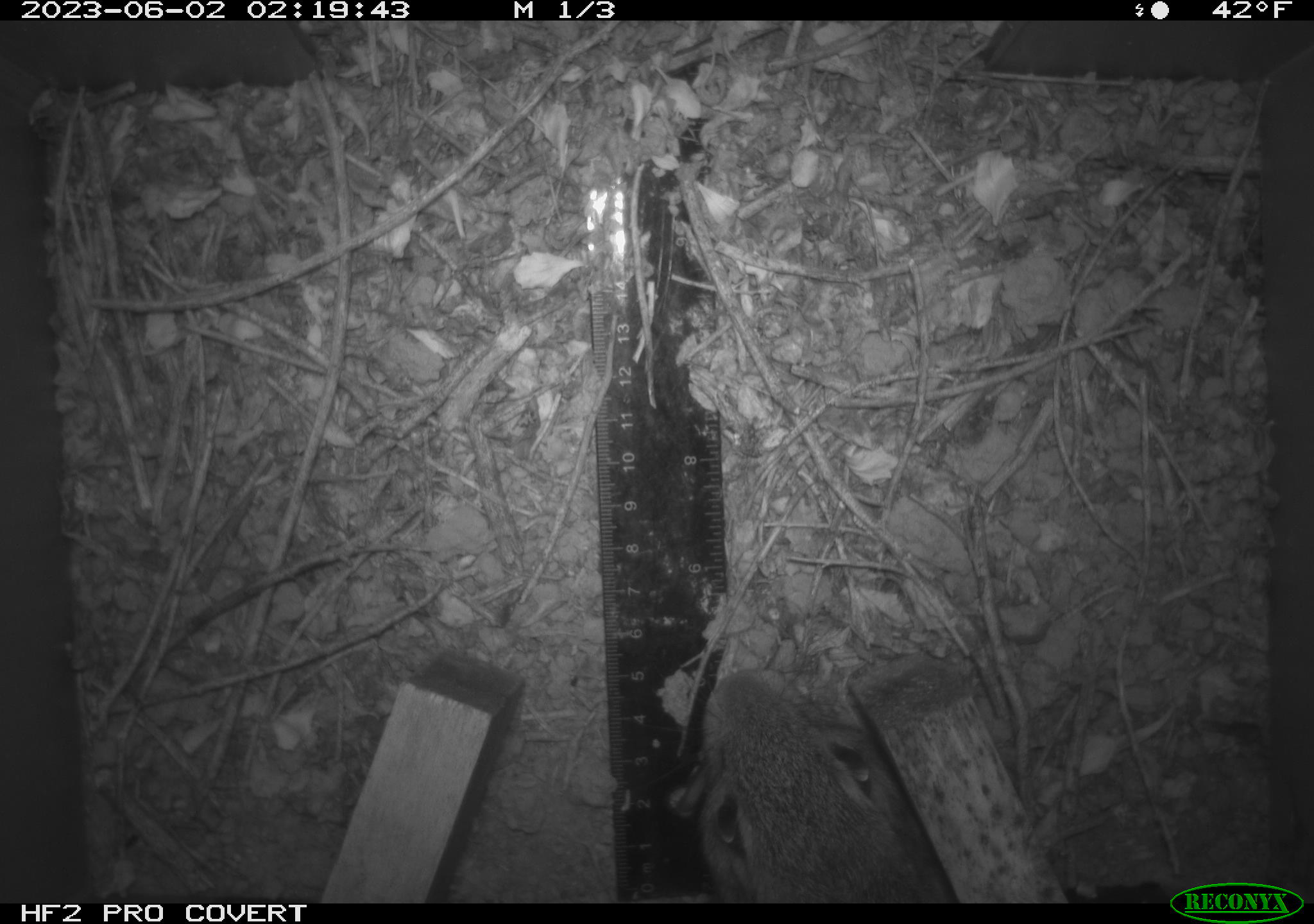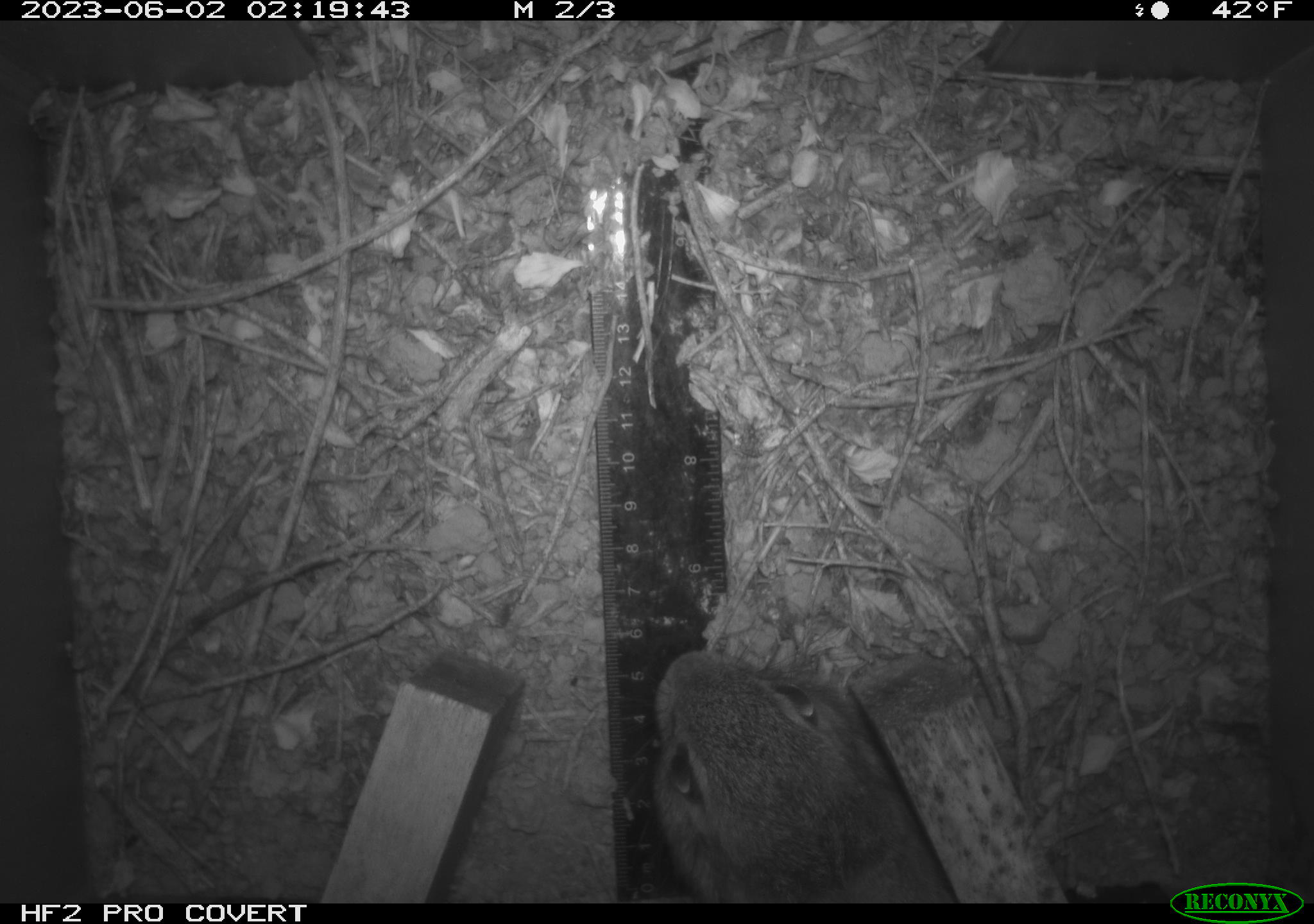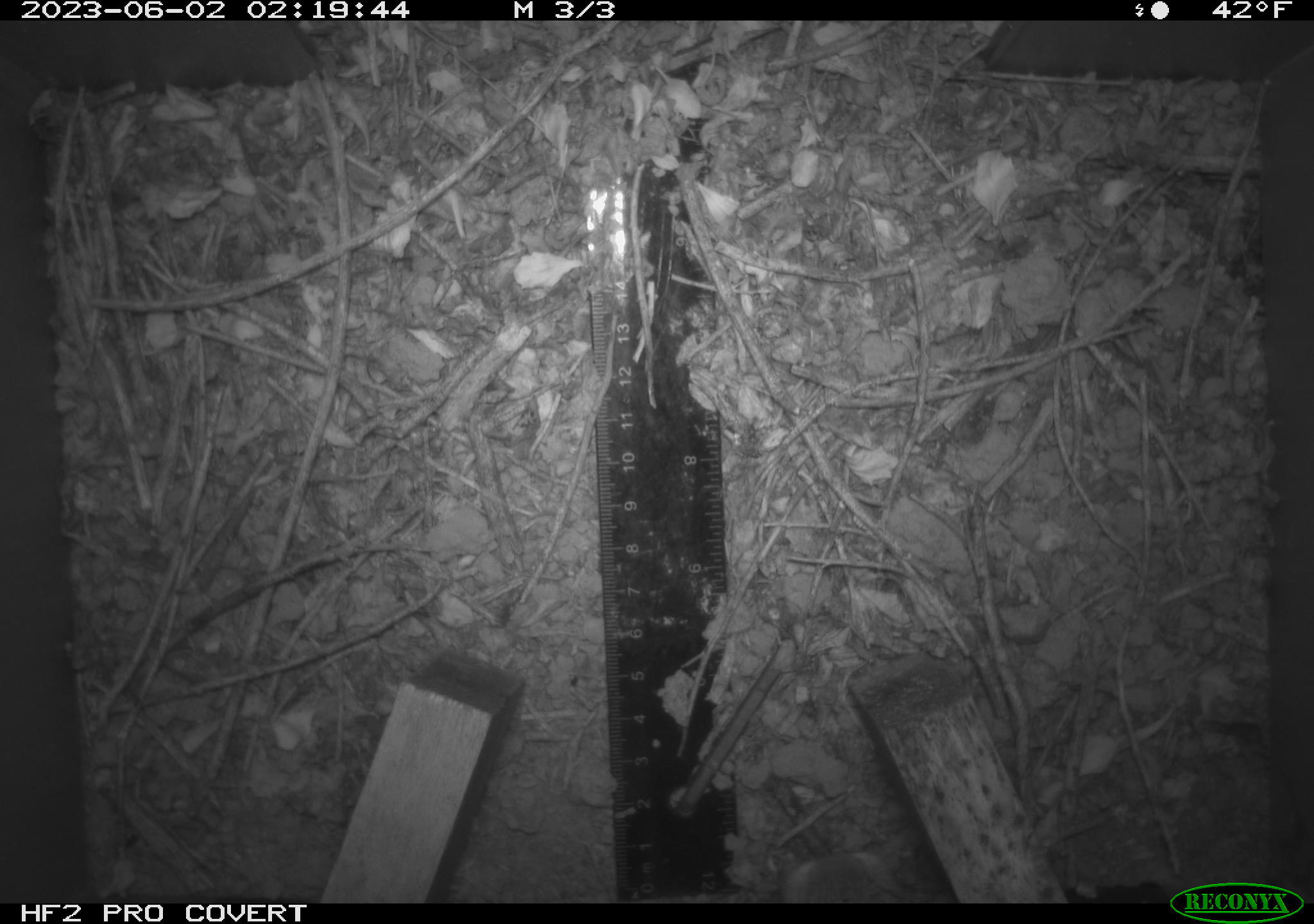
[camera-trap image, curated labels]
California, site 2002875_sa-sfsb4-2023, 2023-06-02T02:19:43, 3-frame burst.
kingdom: Animalia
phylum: Chordata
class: Mammalia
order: Lagomorpha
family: Leporidae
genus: Sylvilagus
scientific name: Sylvilagus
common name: cottontail rabbits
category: sylvilagus species